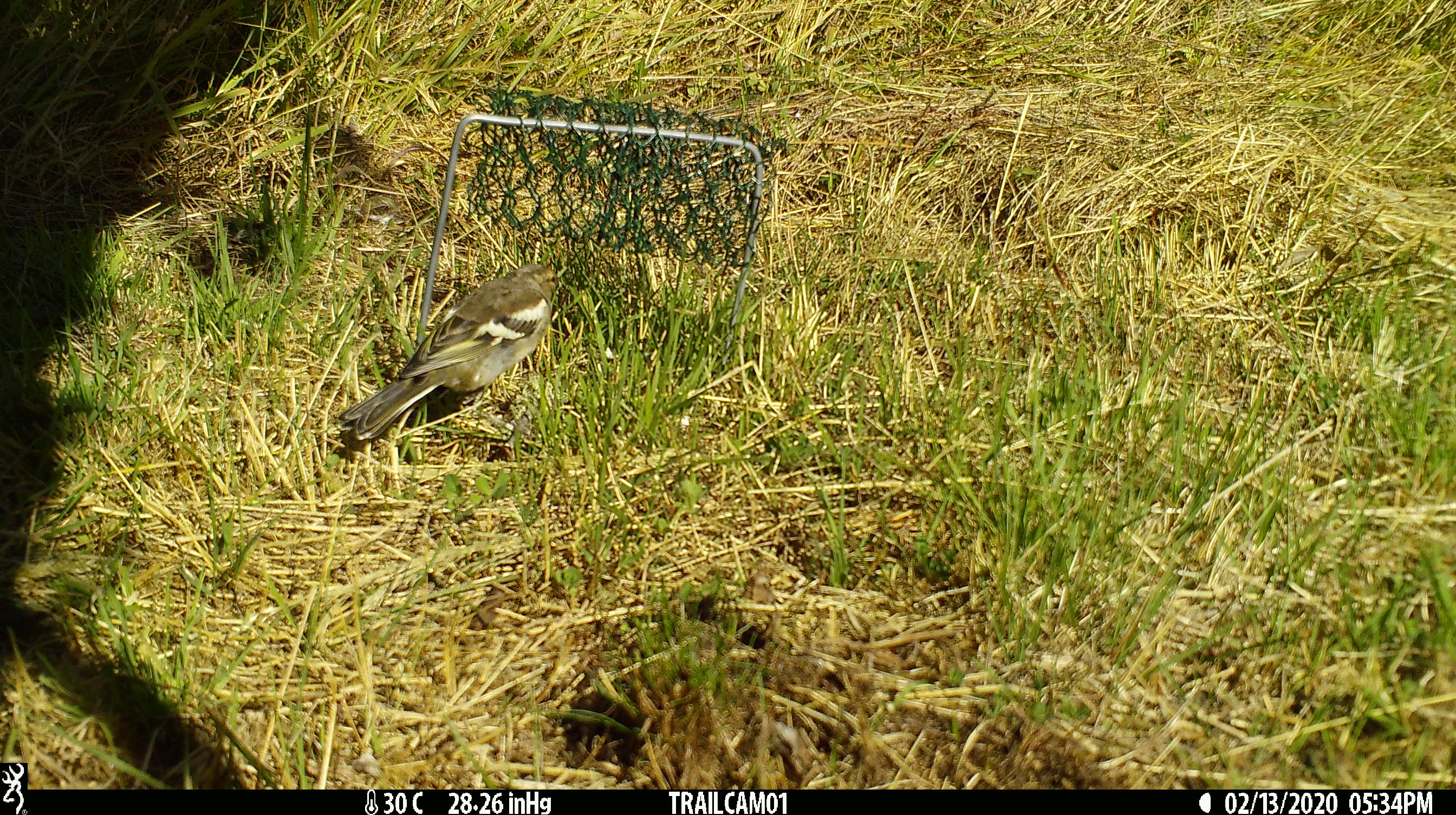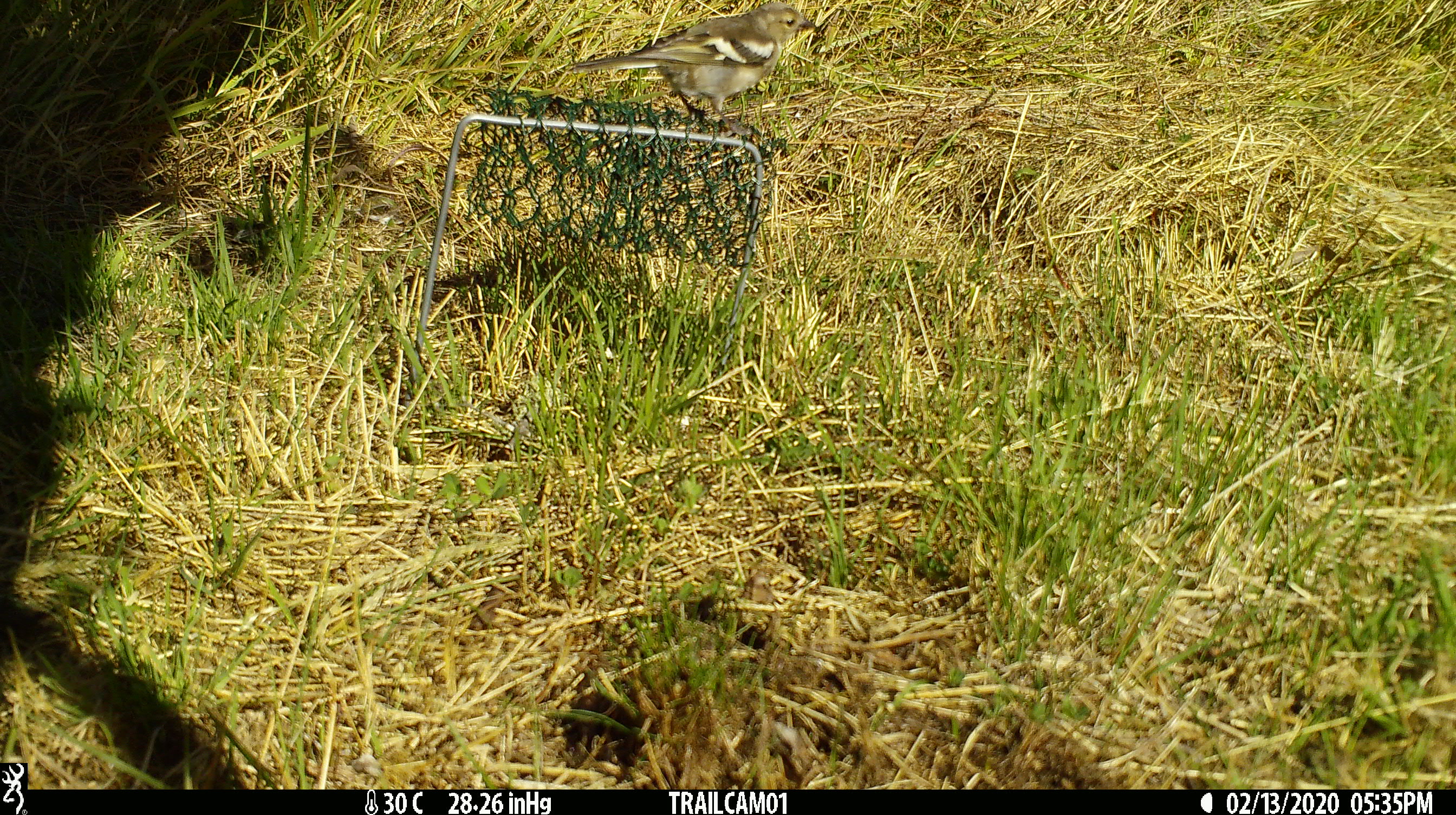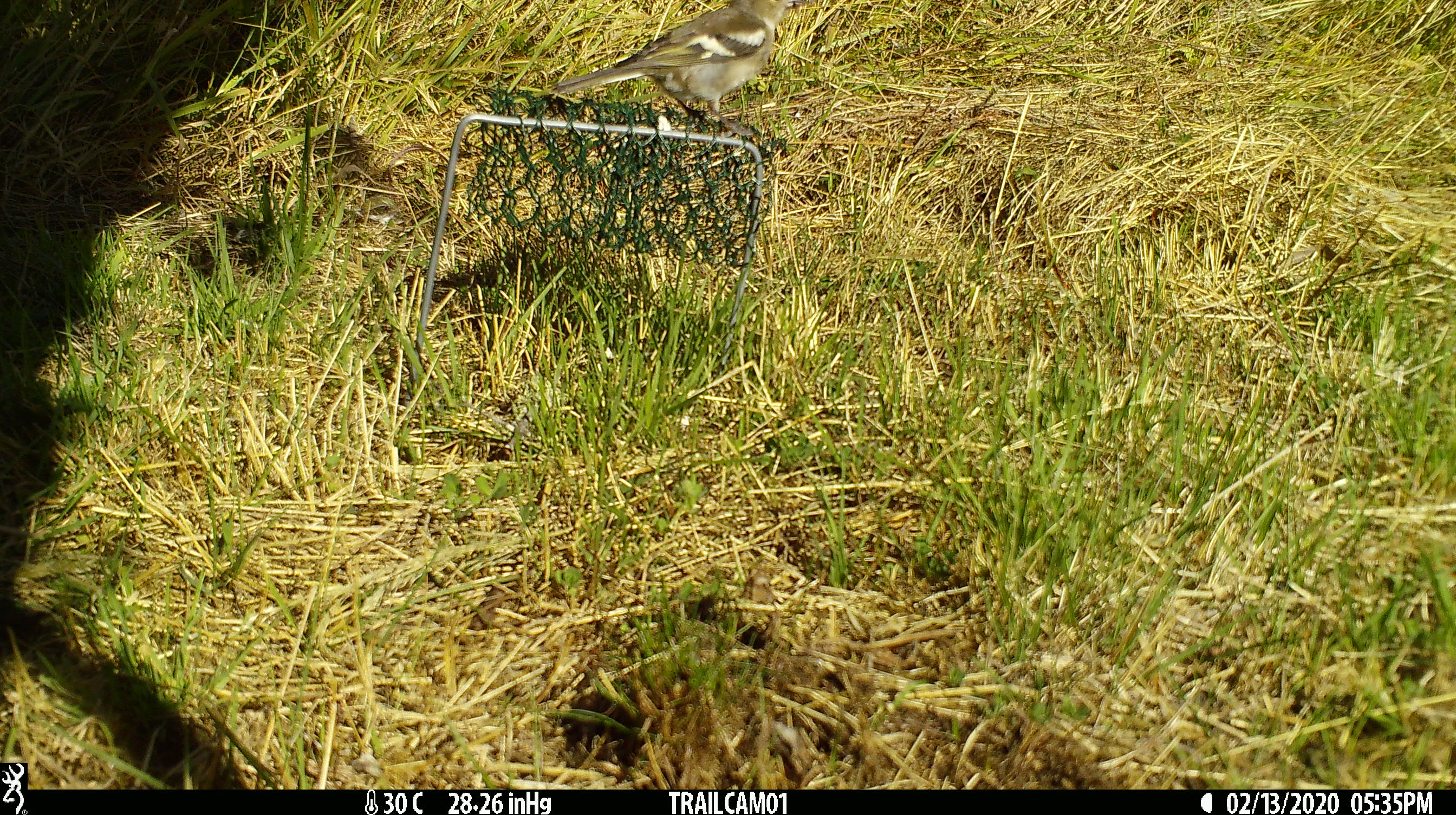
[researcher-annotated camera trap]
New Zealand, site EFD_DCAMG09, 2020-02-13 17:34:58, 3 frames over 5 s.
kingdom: Animalia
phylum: Chordata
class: Aves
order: Passeriformes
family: Fringillidae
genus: Fringilla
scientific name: Fringilla coelebs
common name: common chaffinch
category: chaffinch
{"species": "chaffinch (common chaffinch) (Fringilla coelebs)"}